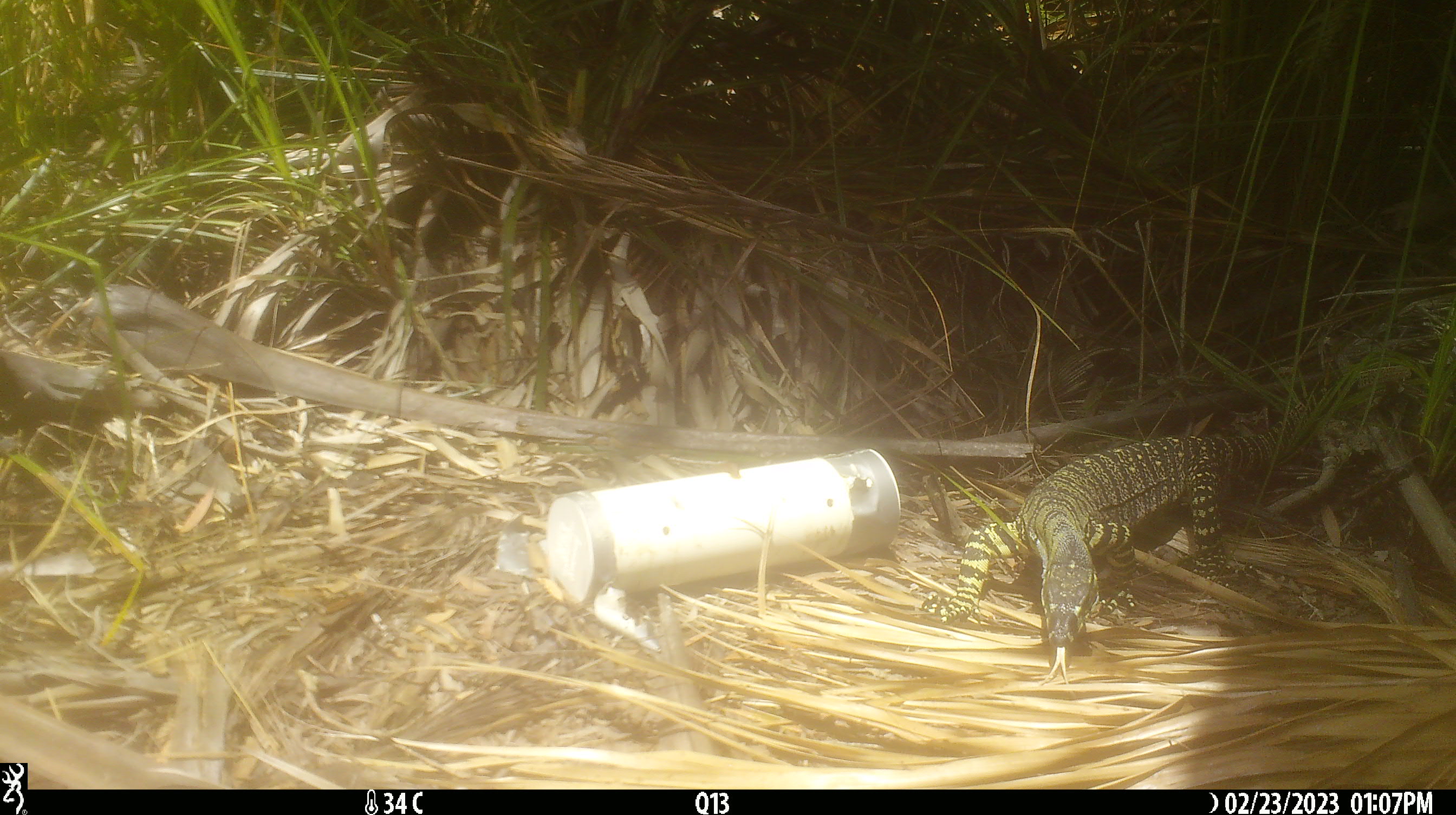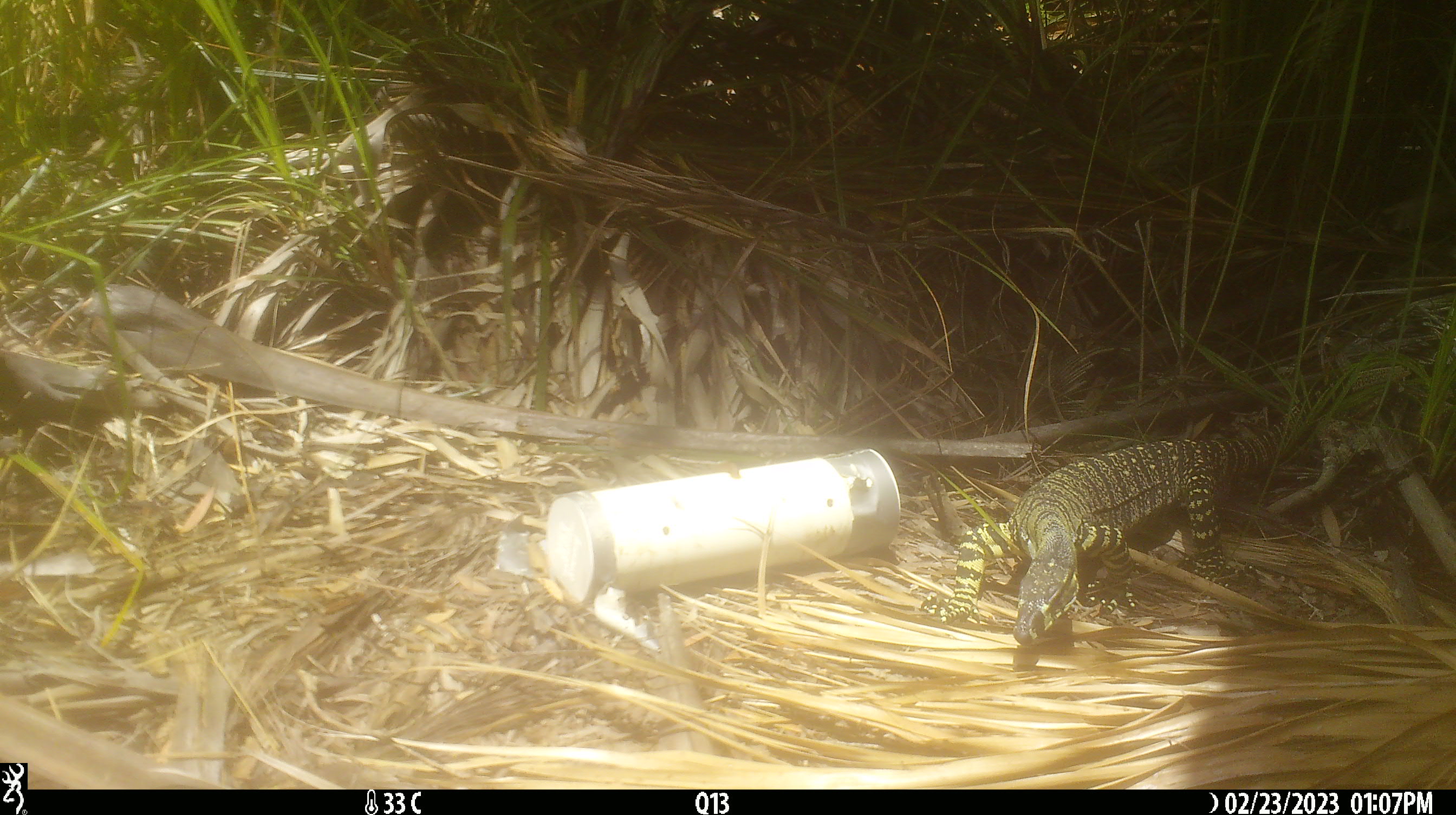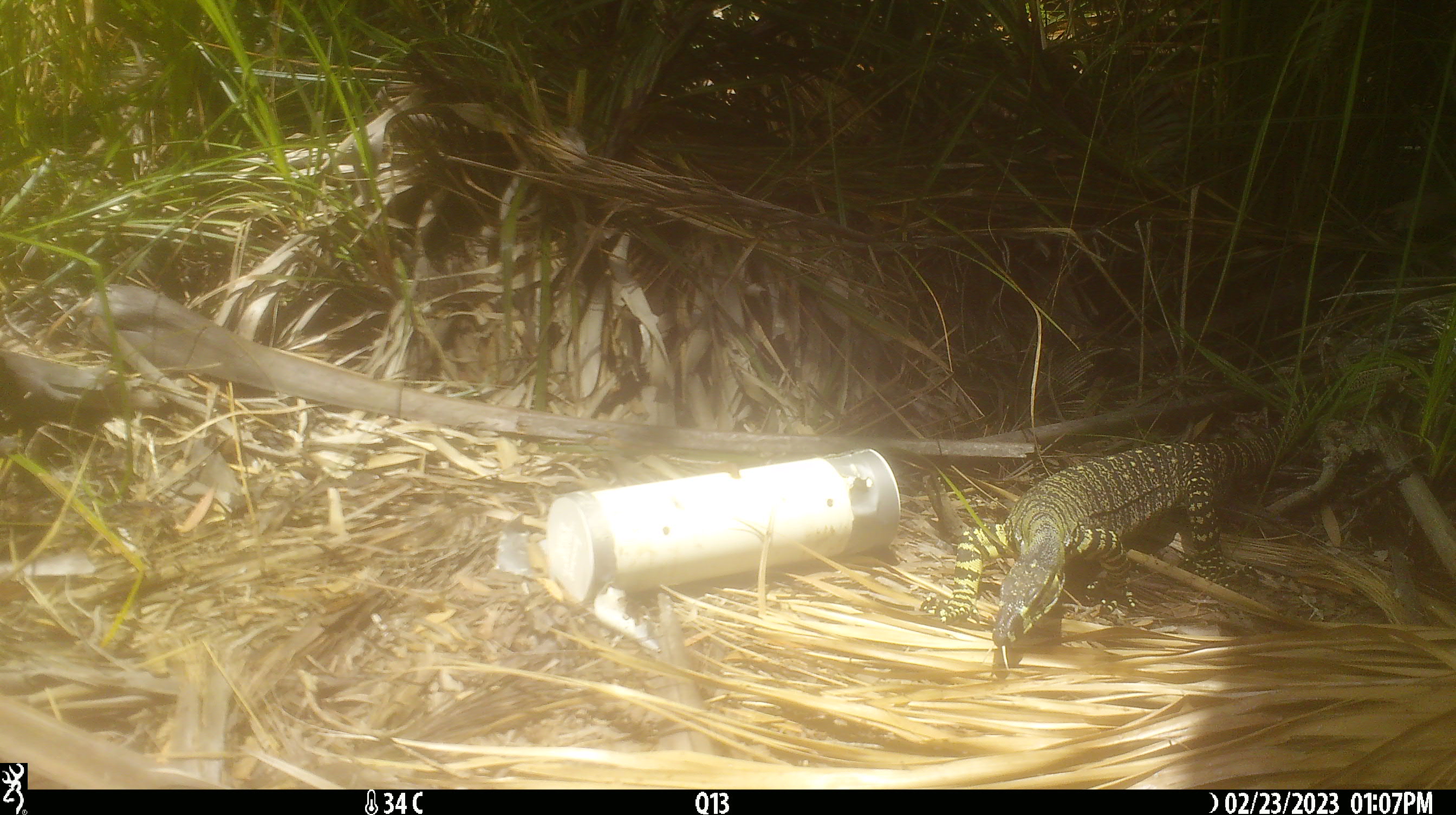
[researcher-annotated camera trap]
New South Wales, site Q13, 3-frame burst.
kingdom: Animalia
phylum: Chordata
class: Reptilia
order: Squamata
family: Varanidae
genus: Varanus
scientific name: Varanus varius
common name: lace monitor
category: goanna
Goanna (lace monitor) (Varanus varius).